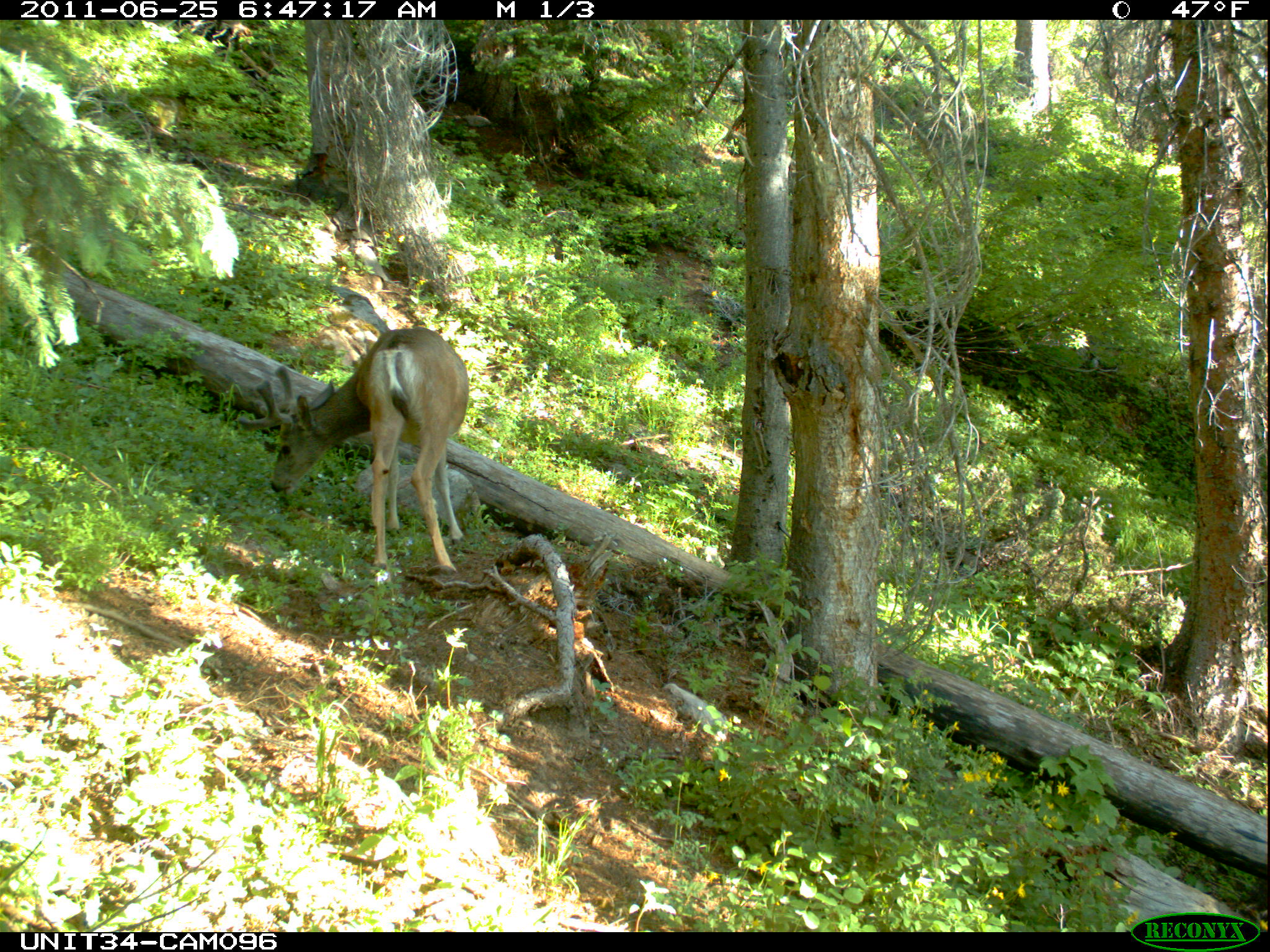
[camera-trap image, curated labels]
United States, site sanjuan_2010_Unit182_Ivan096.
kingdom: Animalia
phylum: Chordata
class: Mammalia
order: Artiodactyla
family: Cervidae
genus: Odocoileus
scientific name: Odocoileus hemionus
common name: mule deer